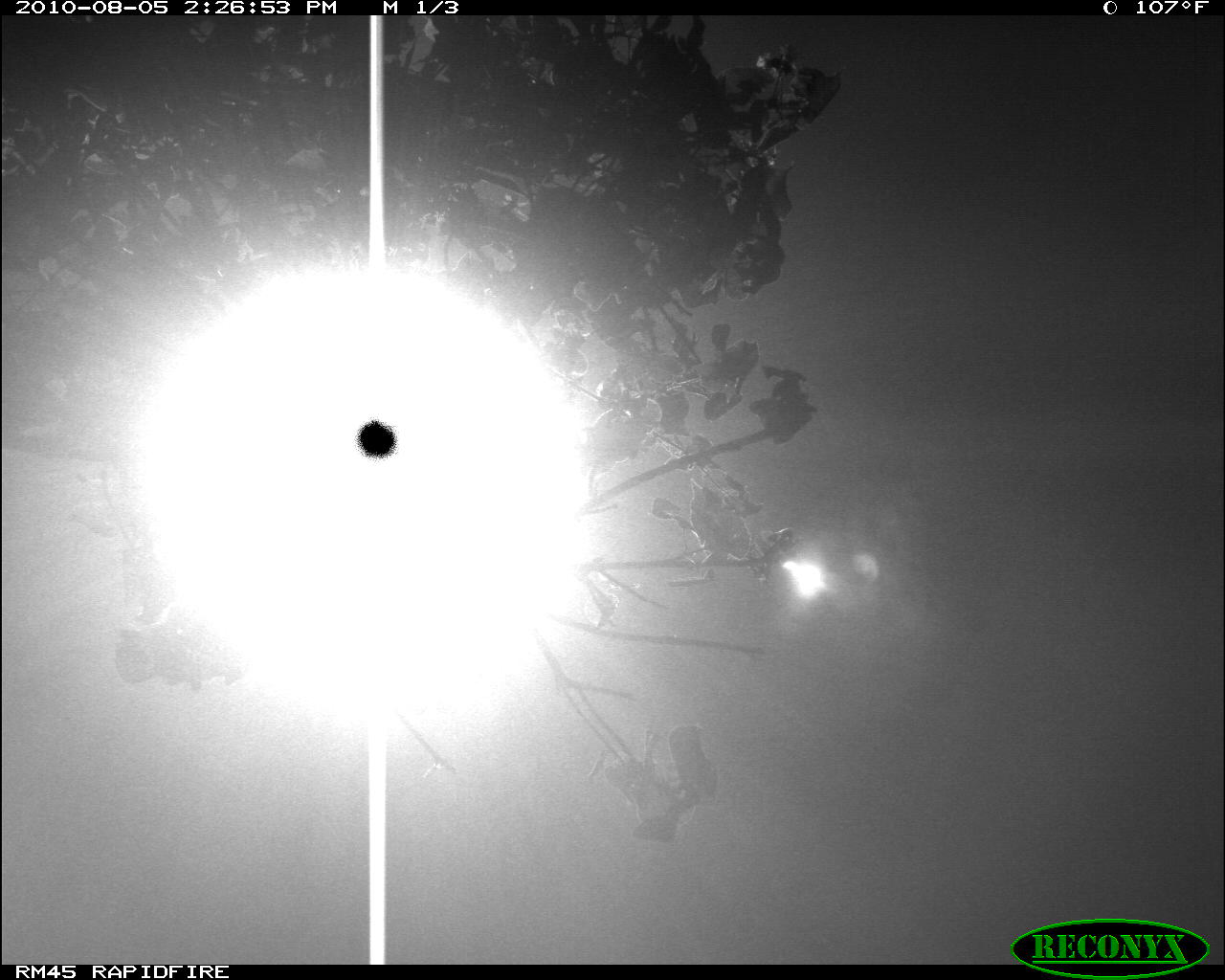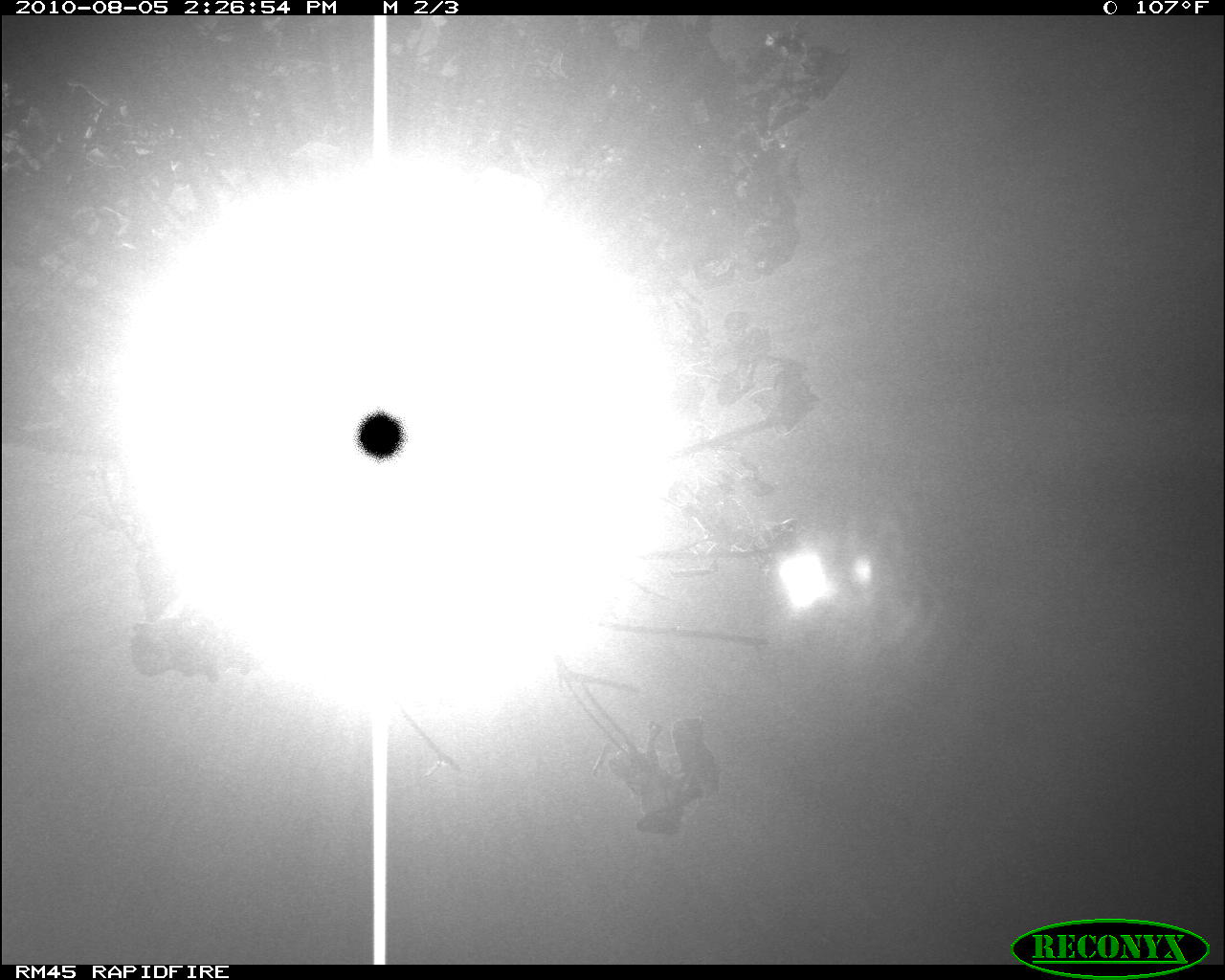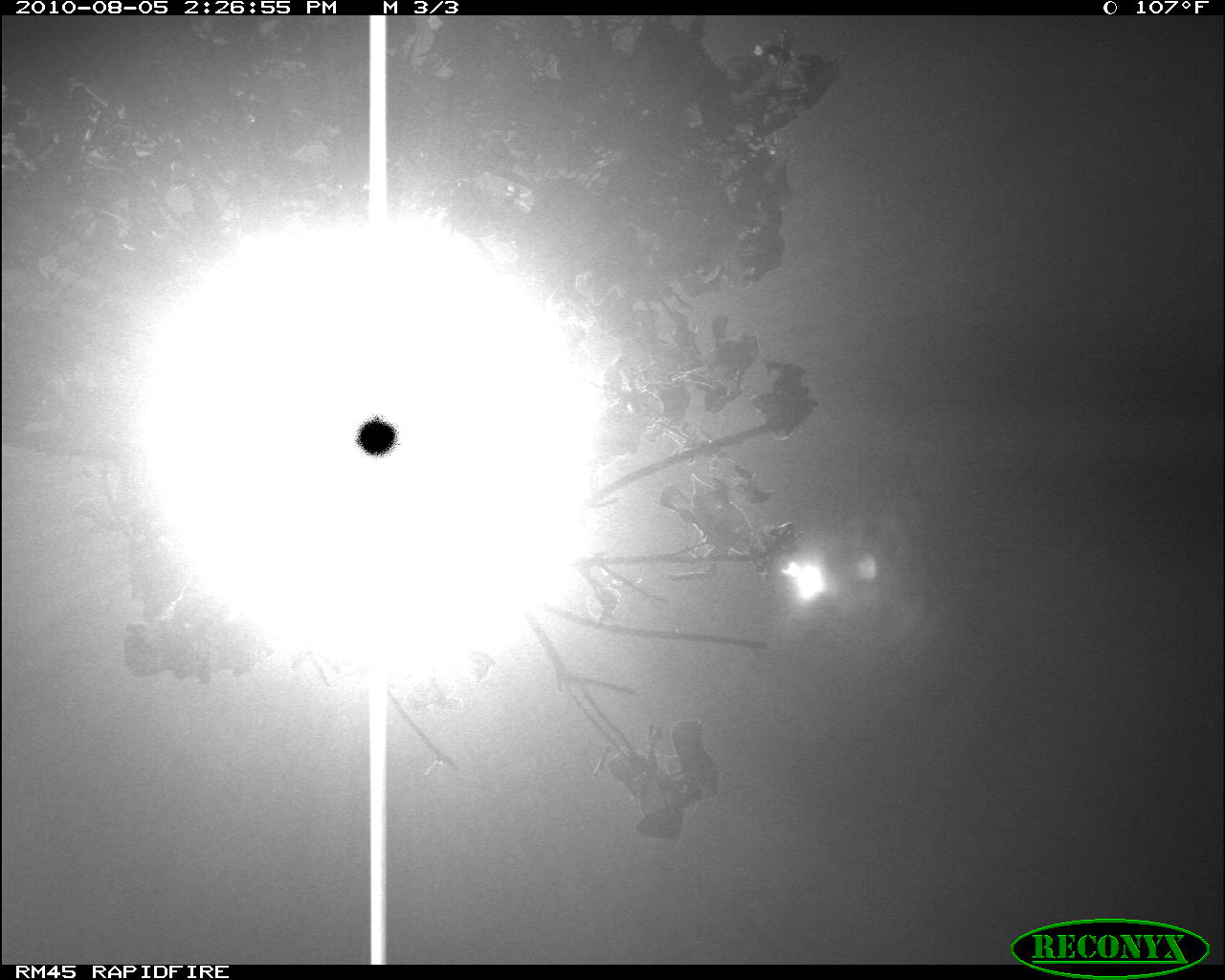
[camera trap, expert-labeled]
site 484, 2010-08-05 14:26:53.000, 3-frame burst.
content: unidentified animal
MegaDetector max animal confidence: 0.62